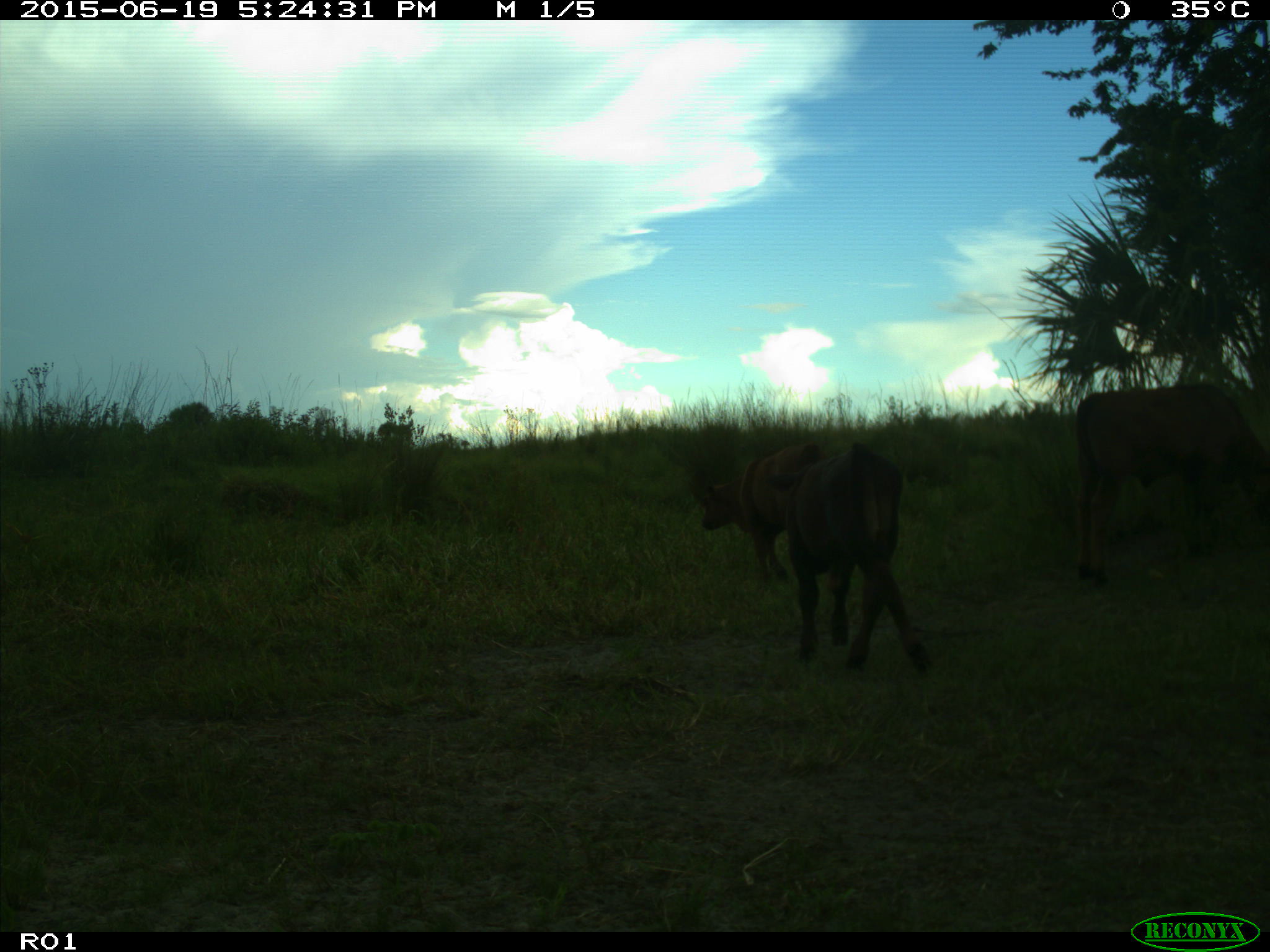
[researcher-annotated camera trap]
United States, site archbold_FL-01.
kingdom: Animalia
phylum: Chordata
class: Mammalia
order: Artiodactyla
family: Bovidae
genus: Bos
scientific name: Bos taurus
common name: domestic cow